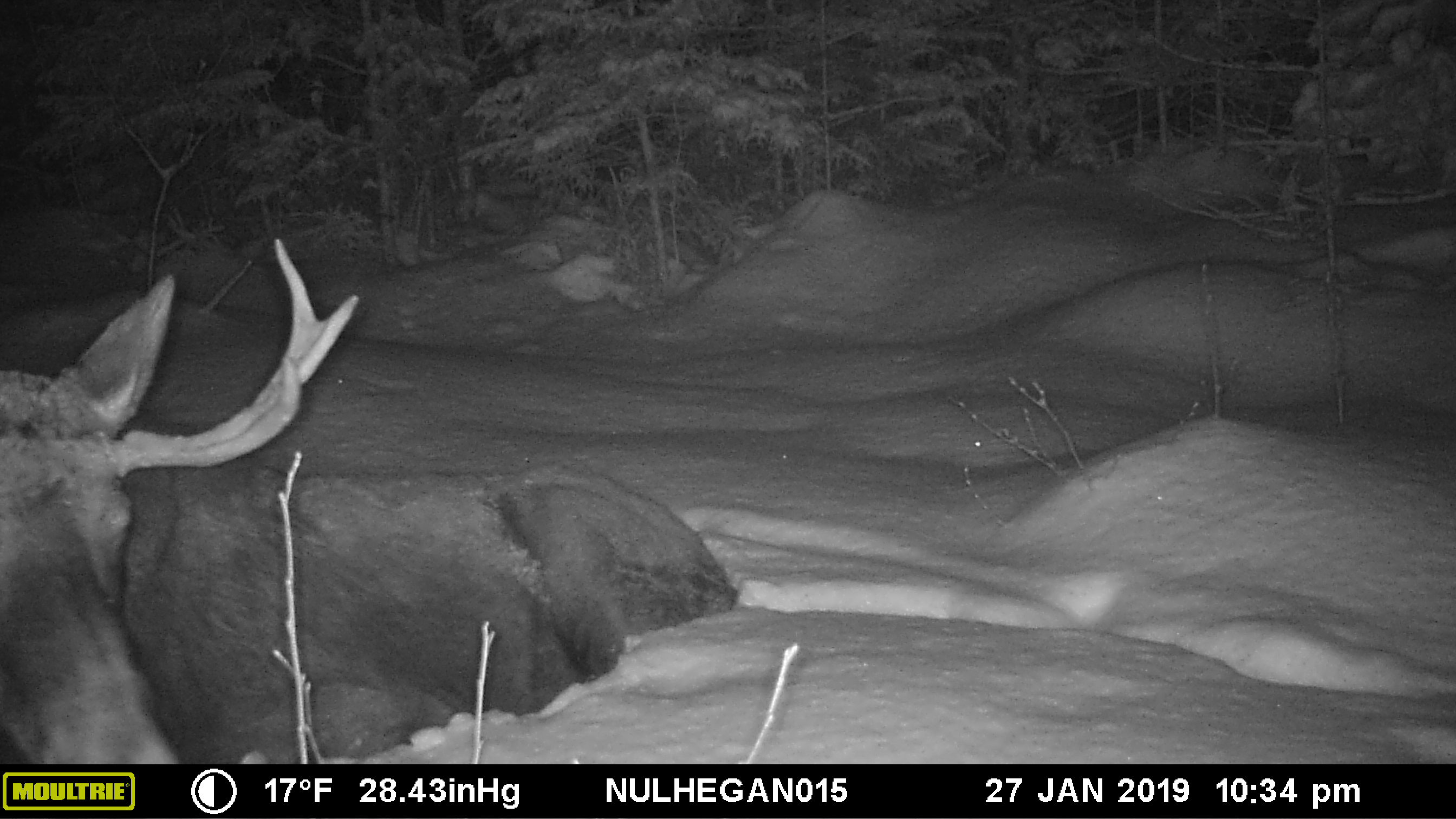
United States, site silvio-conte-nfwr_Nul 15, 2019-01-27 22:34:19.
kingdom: Animalia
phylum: Chordata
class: Mammalia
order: Artiodactyla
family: Cervidae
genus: Alces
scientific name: Alces alces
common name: moose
Moose (Alces alces).